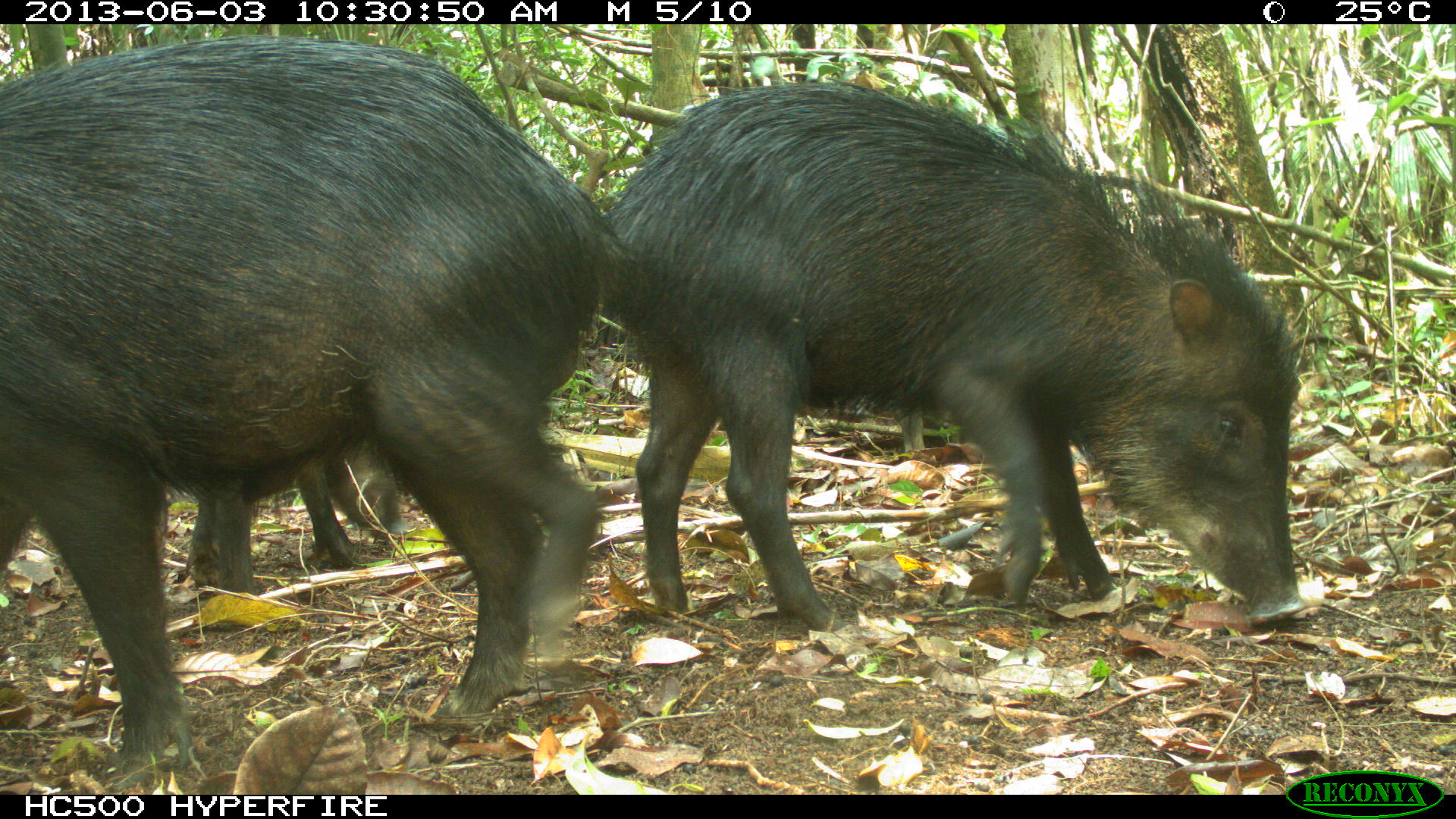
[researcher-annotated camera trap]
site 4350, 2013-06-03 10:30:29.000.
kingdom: Animalia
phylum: Chordata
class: Mammalia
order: Artiodactyla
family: Tayassuidae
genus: Tayassu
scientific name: Tayassu pecari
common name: white-lipped peccary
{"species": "Tayassu pecari (white-lipped peccary)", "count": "6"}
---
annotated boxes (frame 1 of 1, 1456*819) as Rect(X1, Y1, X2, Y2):
tayassu pecari: Rect(0, 31, 635, 769); Rect(602, 75, 1311, 631); Rect(185, 440, 408, 596)